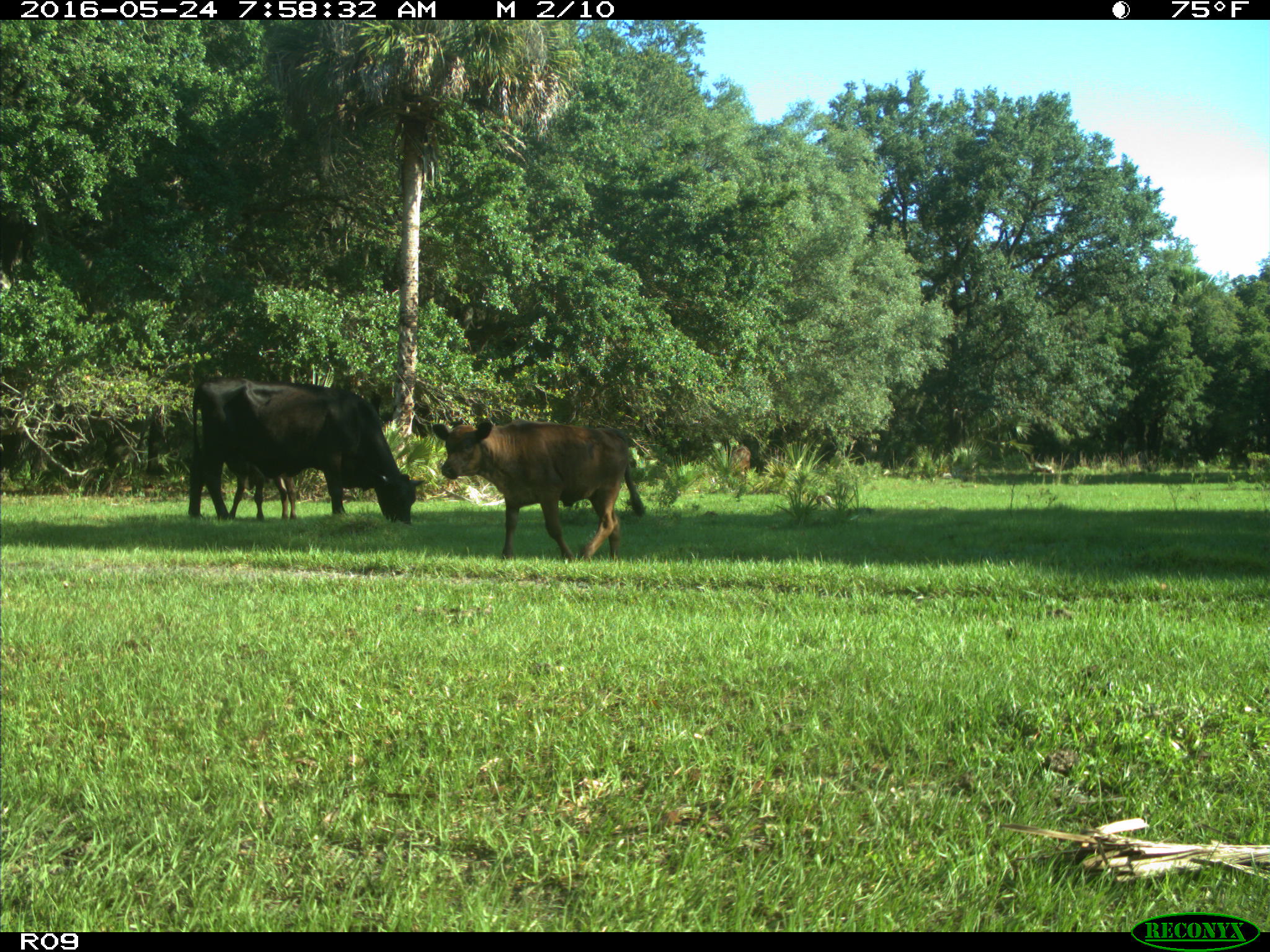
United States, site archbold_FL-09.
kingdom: Animalia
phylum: Chordata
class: Mammalia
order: Artiodactyla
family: Bovidae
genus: Bos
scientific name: Bos taurus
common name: domestic cow